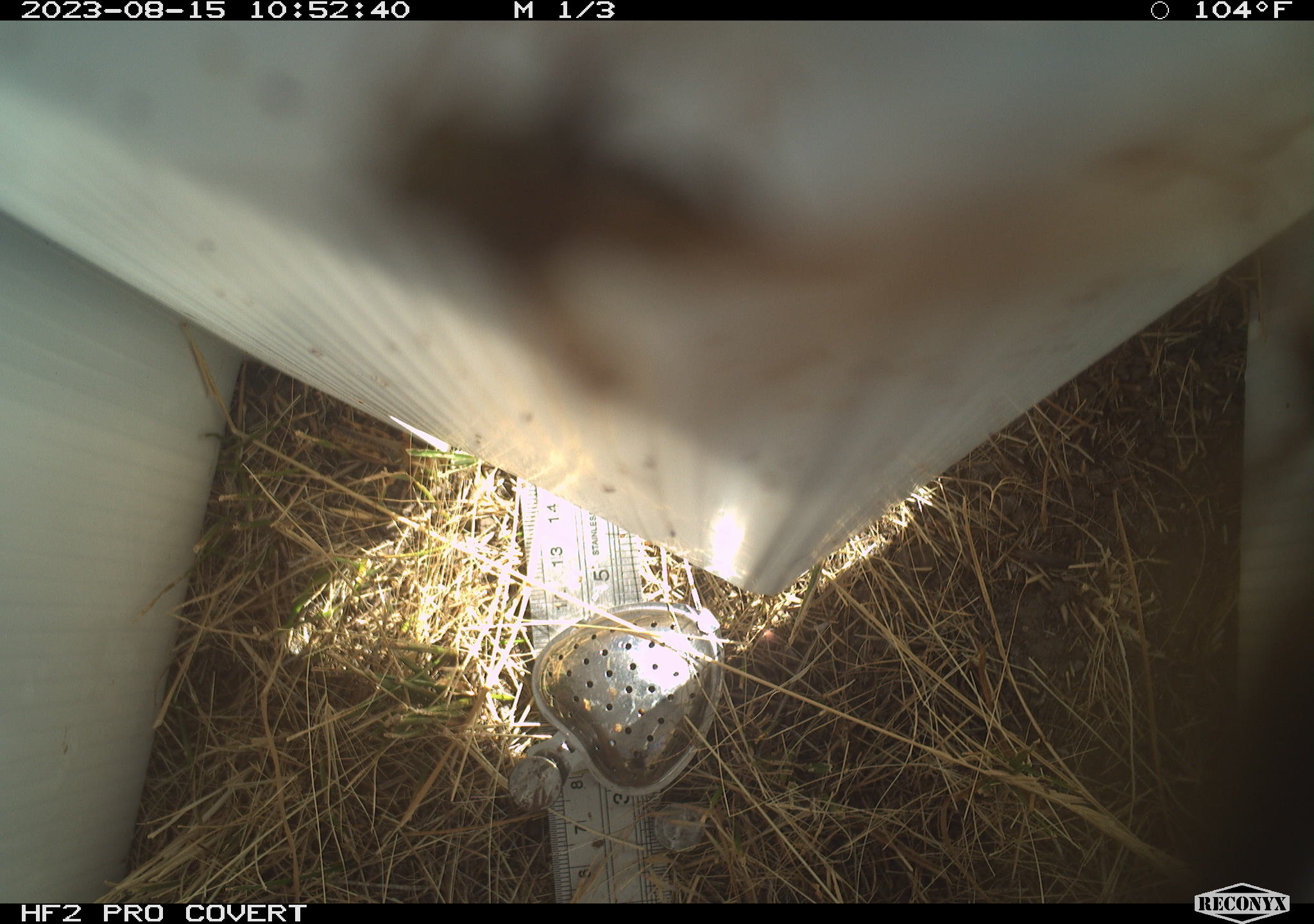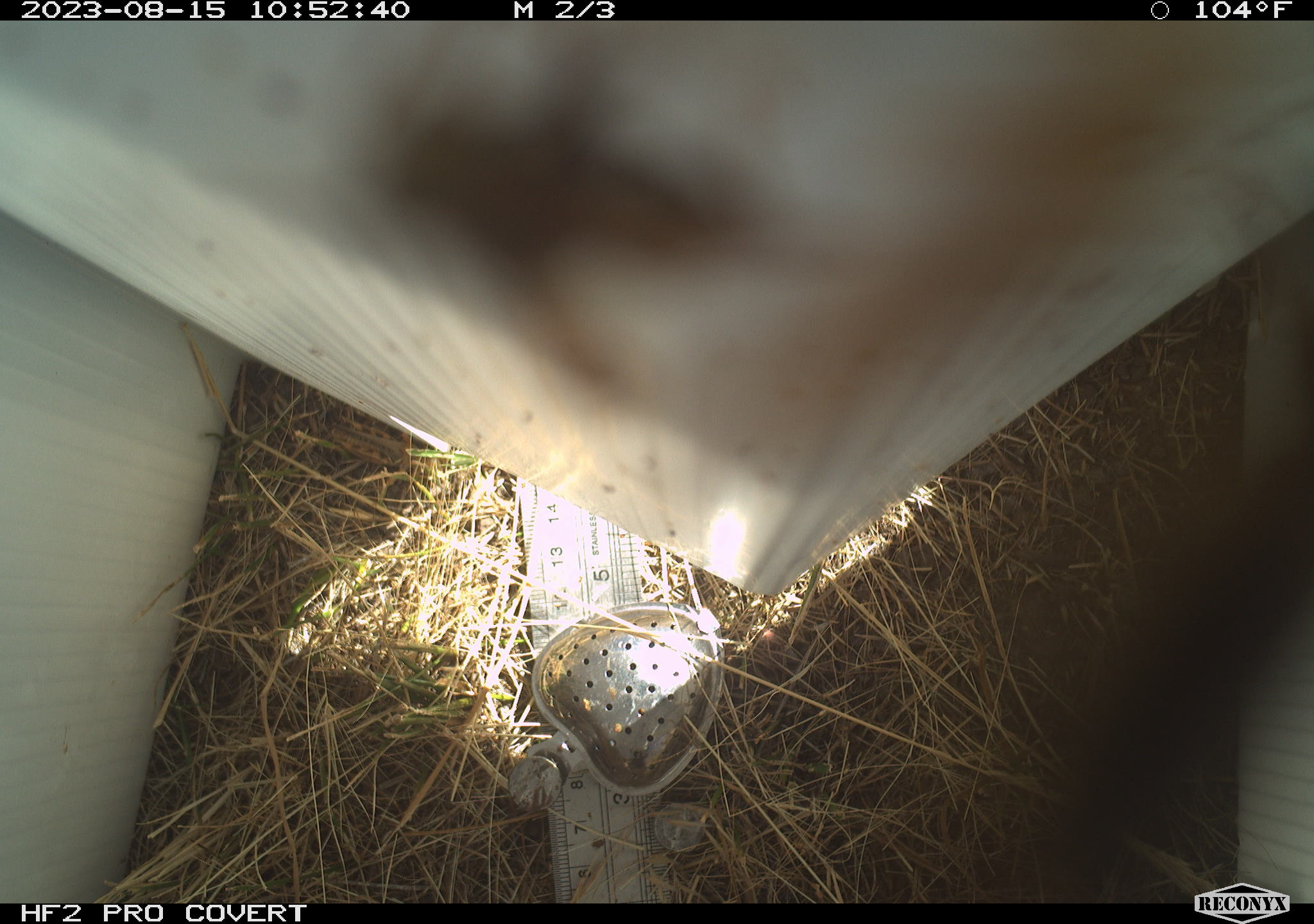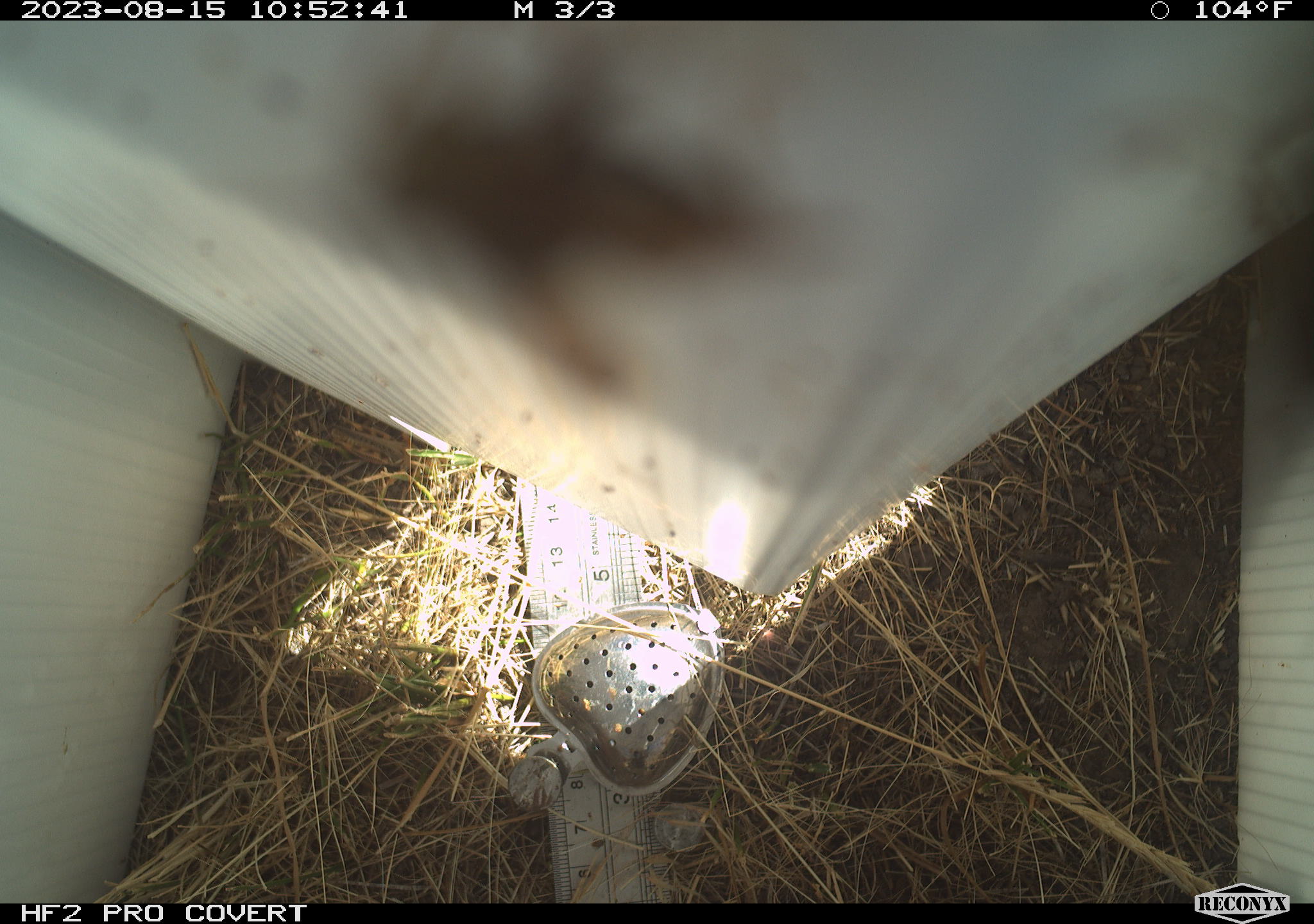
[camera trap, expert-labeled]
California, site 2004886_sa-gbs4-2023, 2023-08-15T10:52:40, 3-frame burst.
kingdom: Animalia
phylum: Arthropoda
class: Insecta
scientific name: Insecta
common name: insect